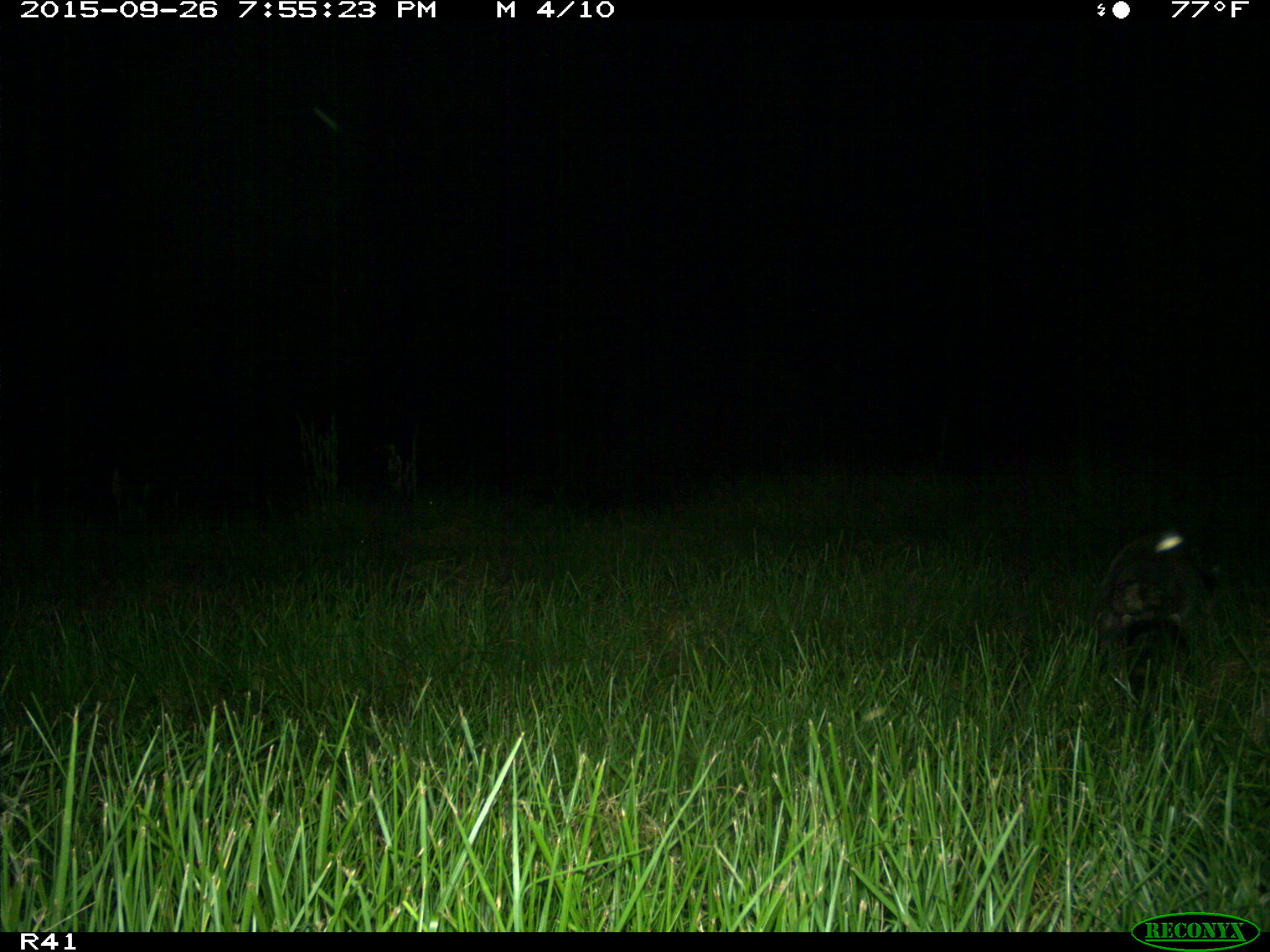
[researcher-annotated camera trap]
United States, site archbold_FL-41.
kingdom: Animalia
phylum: Chordata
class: Mammalia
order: Carnivora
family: Procyonidae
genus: Procyon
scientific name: Procyon lotor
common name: common raccoon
Procyon lotor (common raccoon).